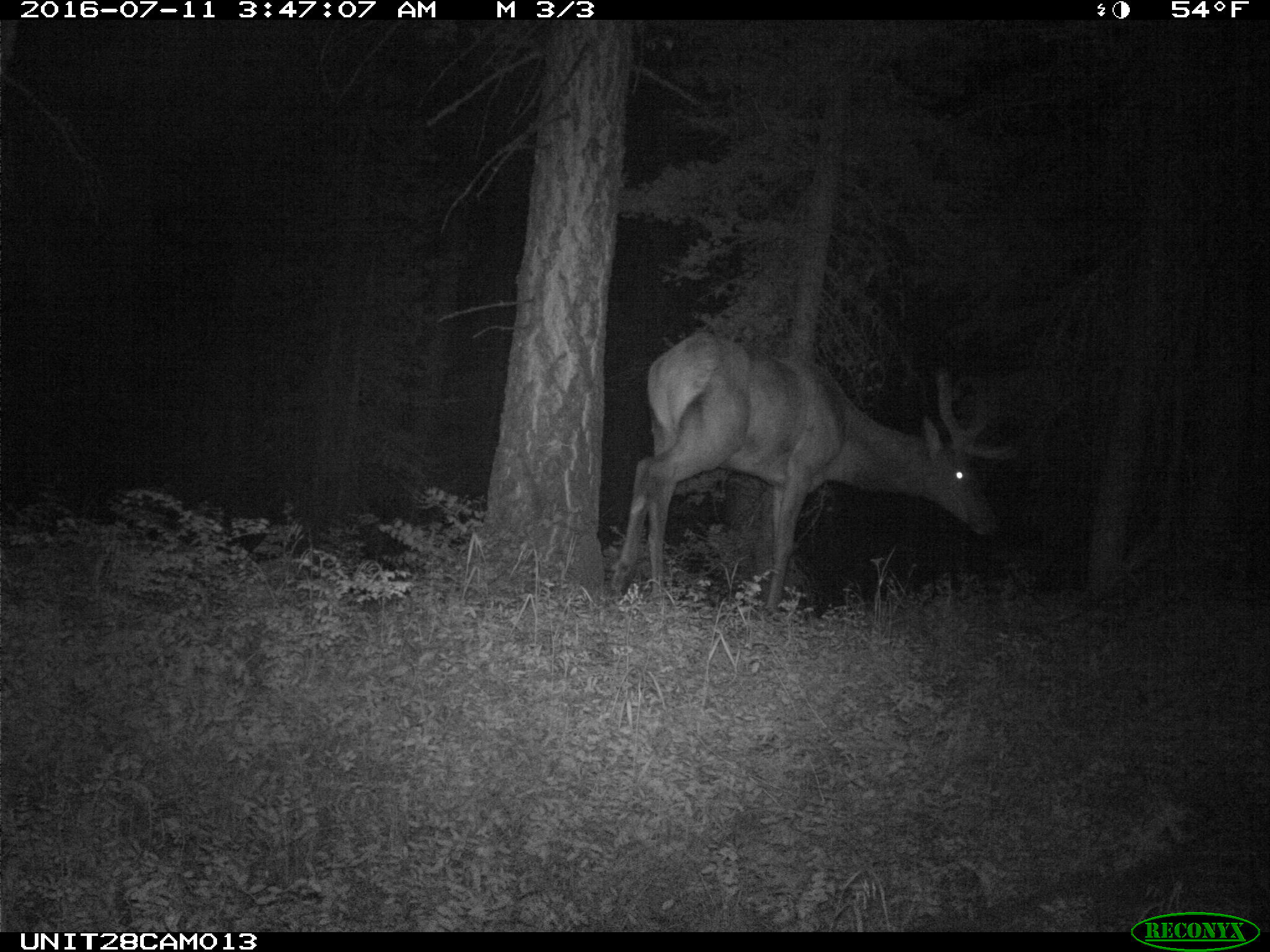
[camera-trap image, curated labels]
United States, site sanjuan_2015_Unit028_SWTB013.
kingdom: Animalia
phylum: Chordata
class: Mammalia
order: Artiodactyla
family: Cervidae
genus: Cervus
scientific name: Cervus elaphus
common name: red deer